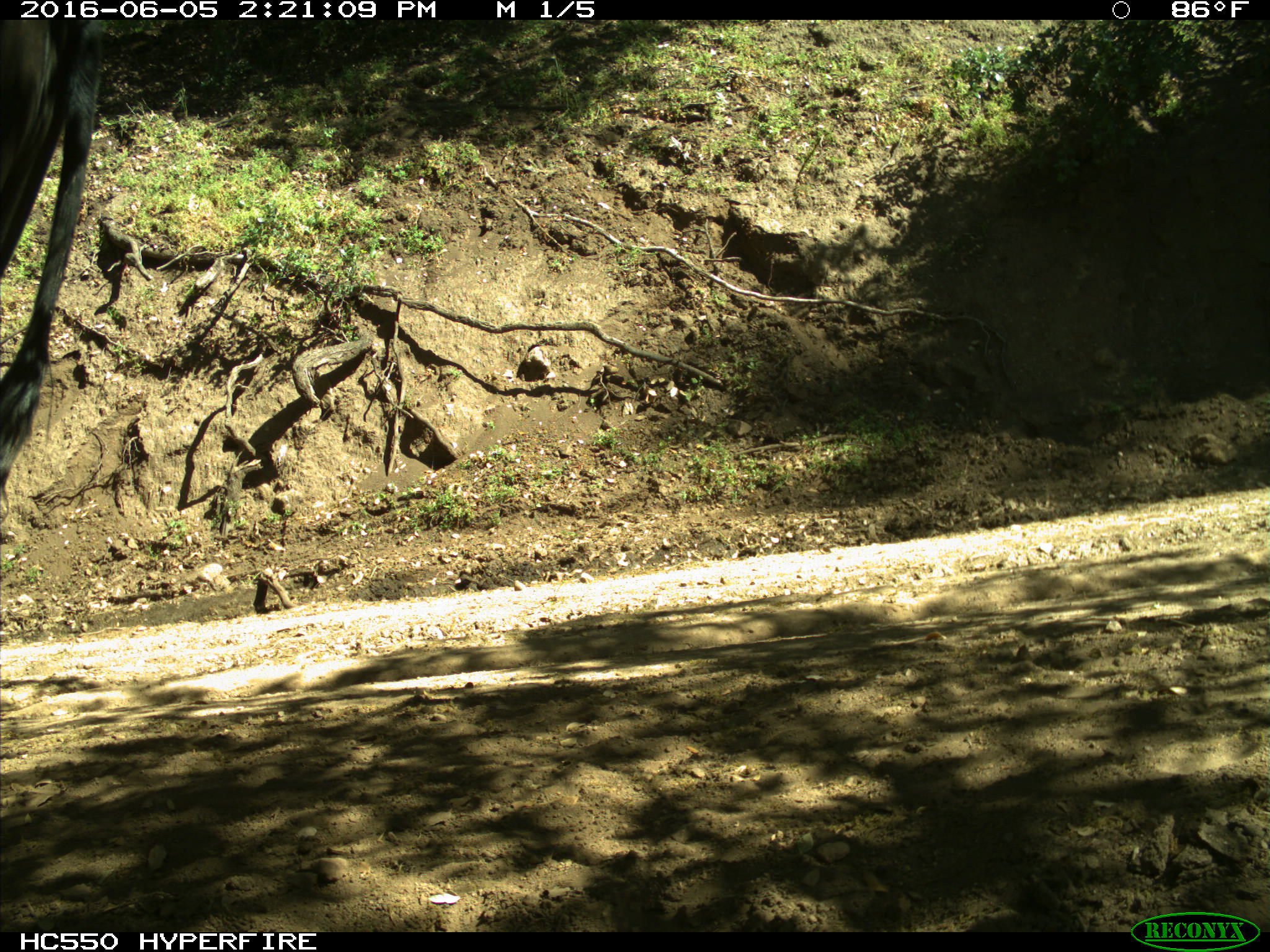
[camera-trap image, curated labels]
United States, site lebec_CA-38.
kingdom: Animalia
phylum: Chordata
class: Mammalia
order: Artiodactyla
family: Bovidae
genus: Bos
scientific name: Bos taurus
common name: domestic cow